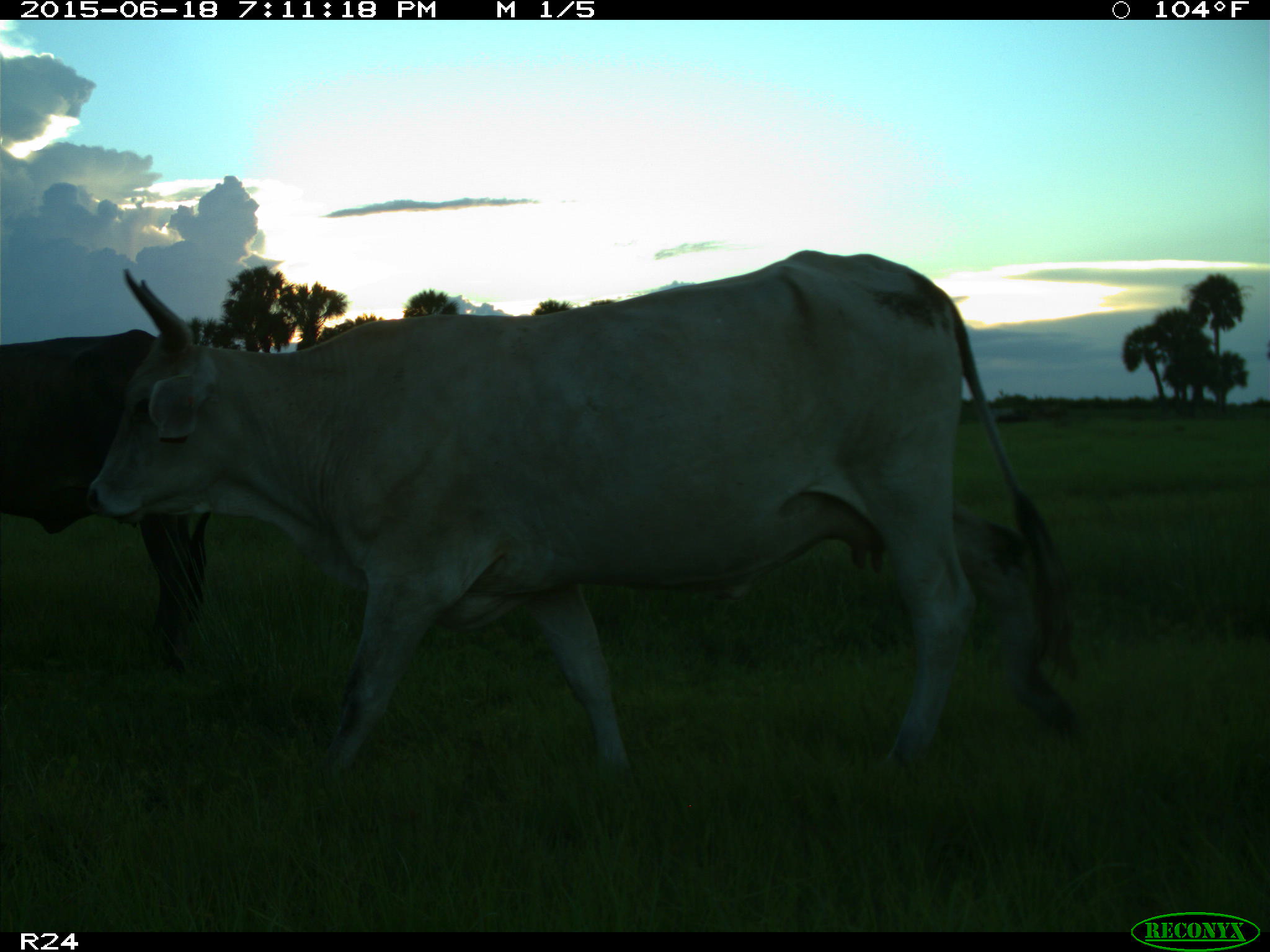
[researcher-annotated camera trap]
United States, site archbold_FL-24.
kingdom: Animalia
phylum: Chordata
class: Mammalia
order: Artiodactyla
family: Bovidae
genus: Bos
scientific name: Bos taurus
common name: domestic cow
Bos taurus (domestic cow).